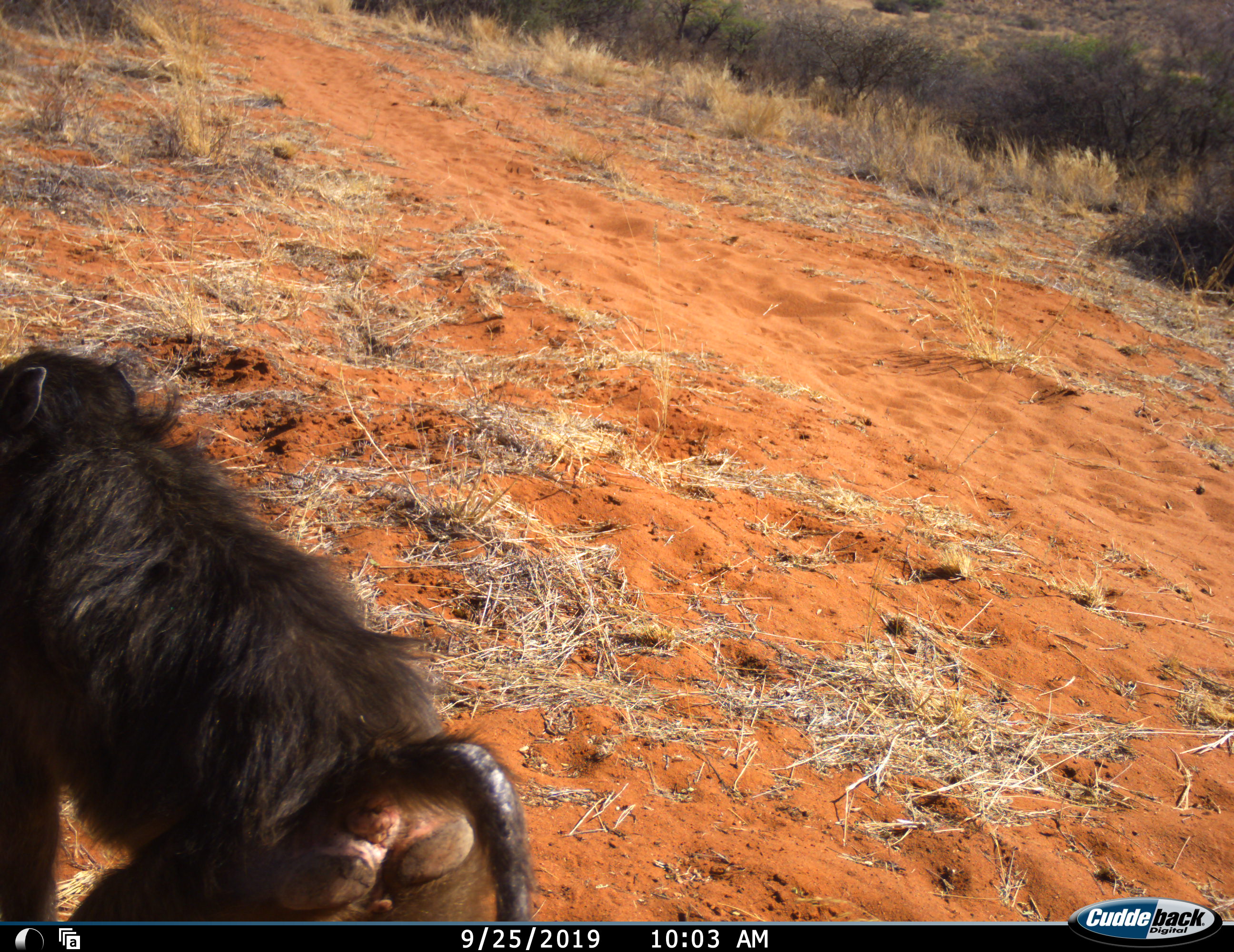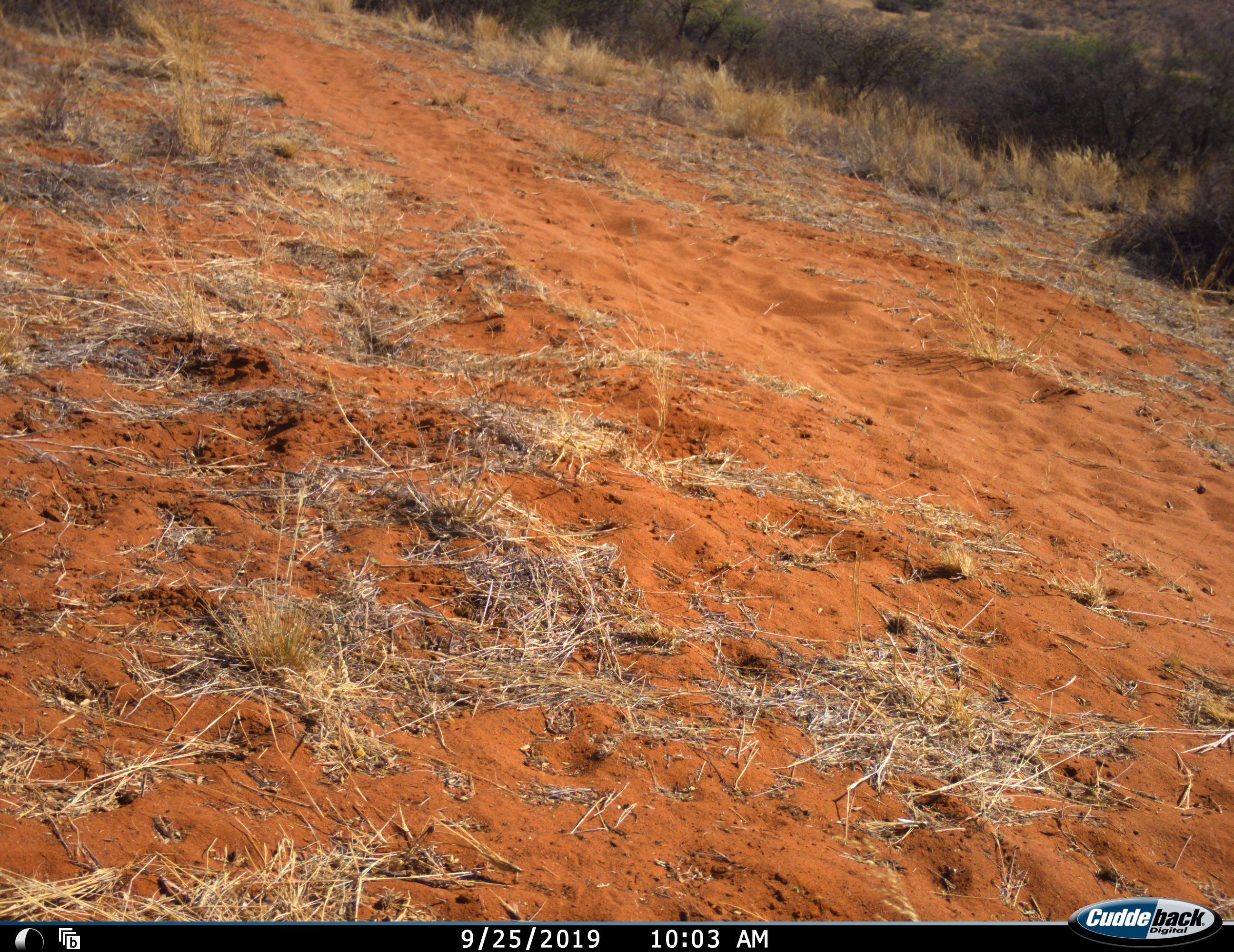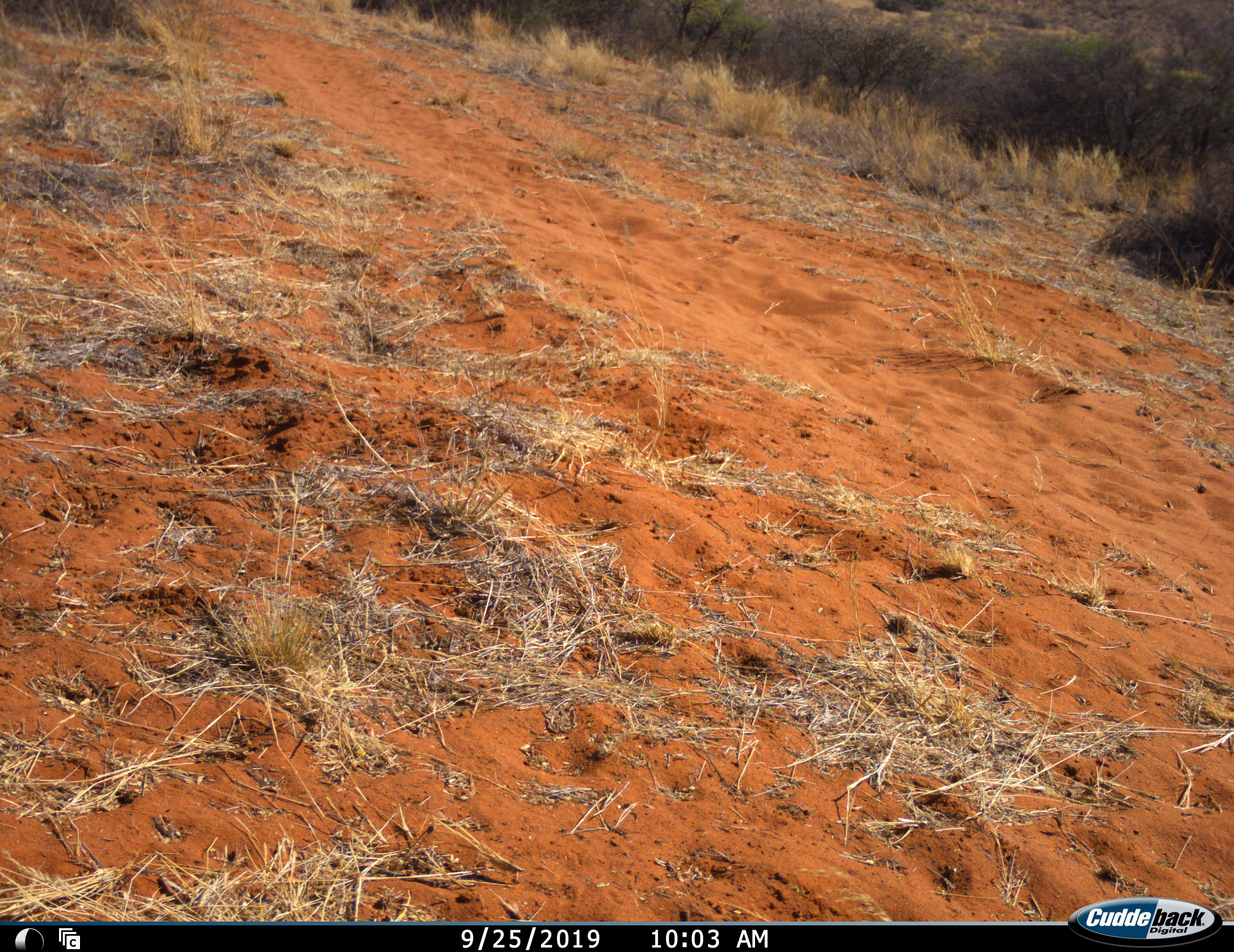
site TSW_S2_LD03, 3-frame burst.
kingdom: Animalia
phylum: Chordata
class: Mammalia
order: Primates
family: Cercopithecidae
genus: Papio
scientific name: Papio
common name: baboon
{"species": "baboon (Papio)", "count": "1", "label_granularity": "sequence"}